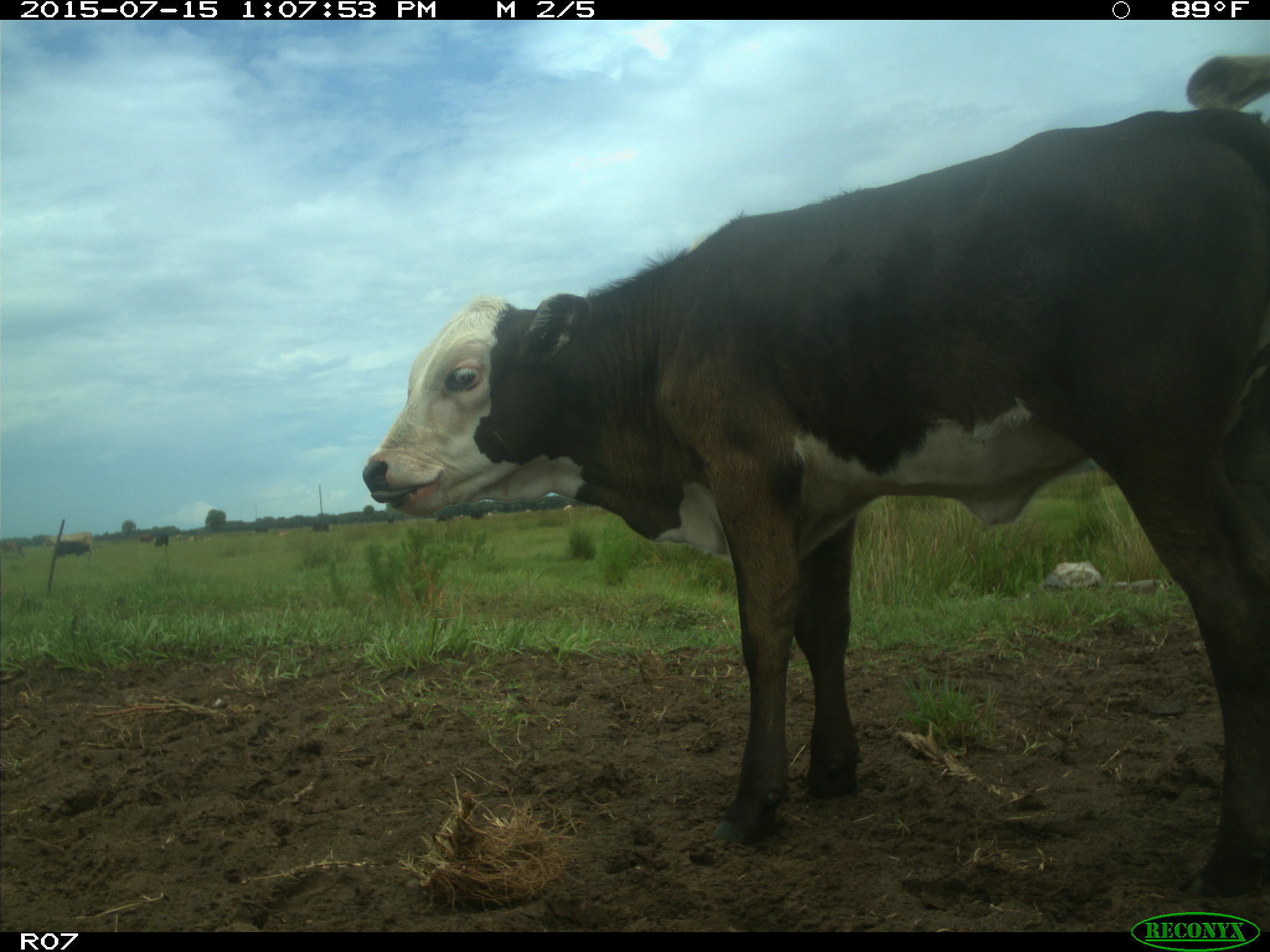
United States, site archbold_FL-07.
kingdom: Animalia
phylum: Chordata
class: Mammalia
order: Artiodactyla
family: Bovidae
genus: Bos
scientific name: Bos taurus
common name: domestic cow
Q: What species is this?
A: Bos taurus (domestic cow).